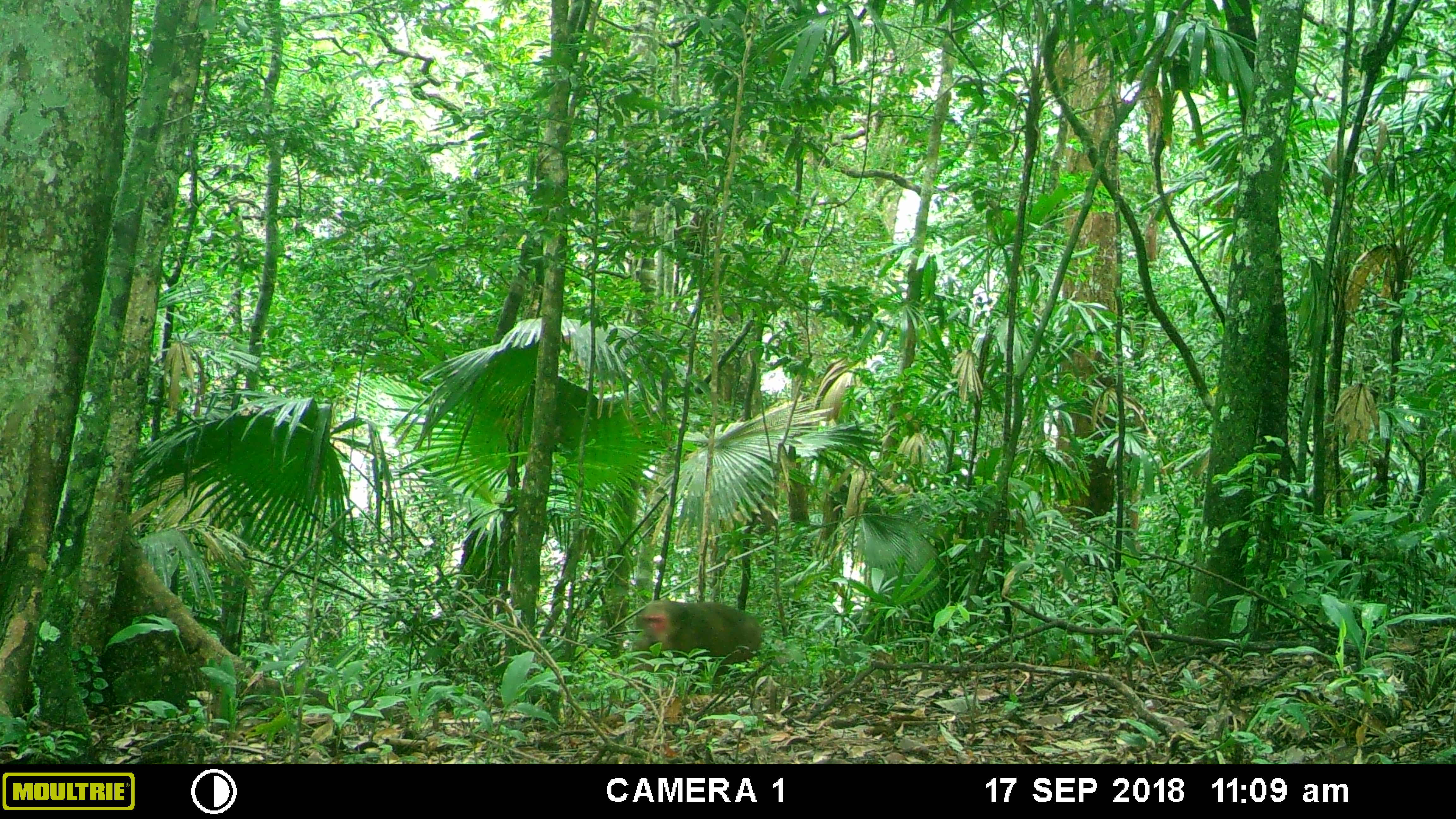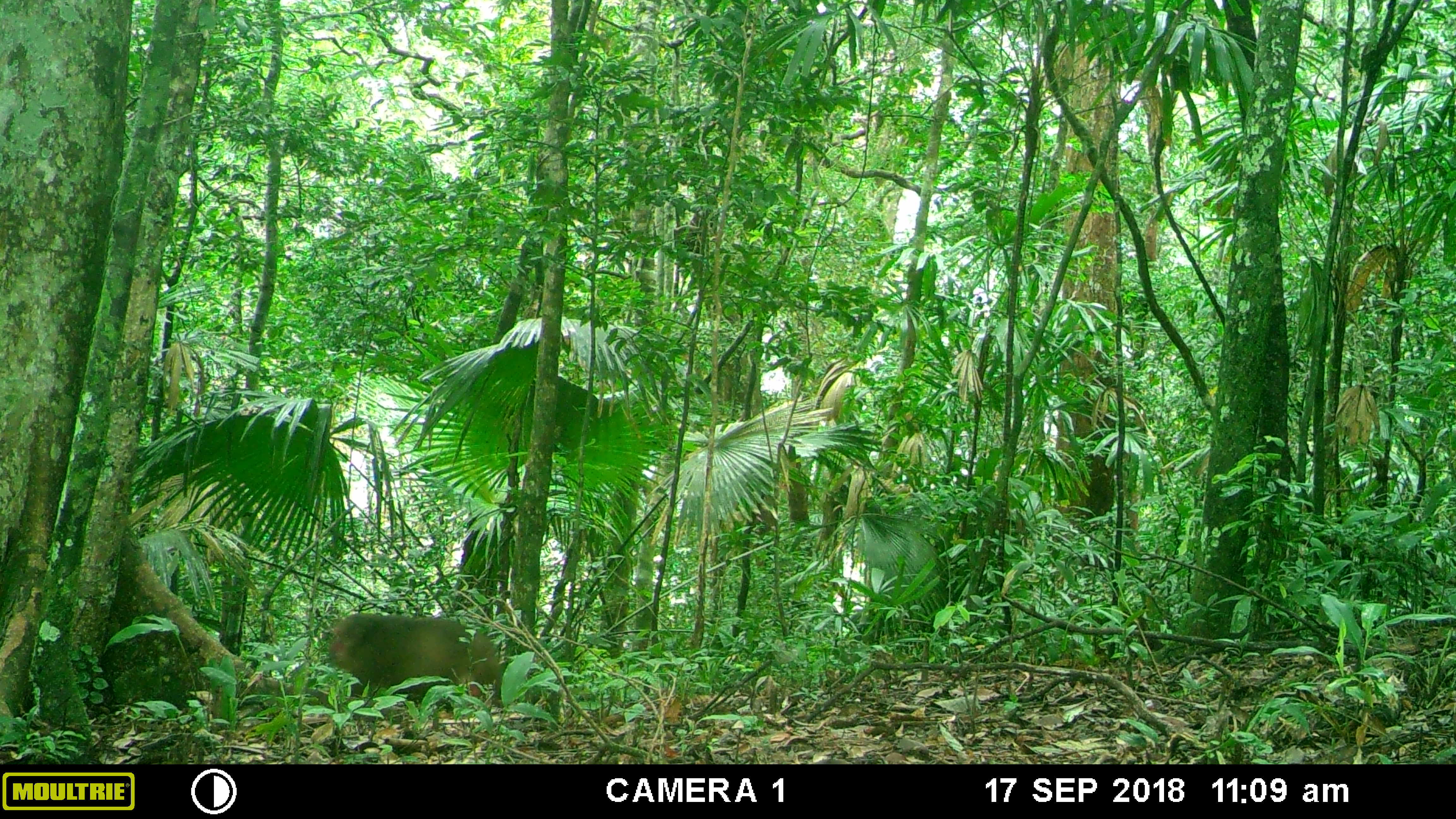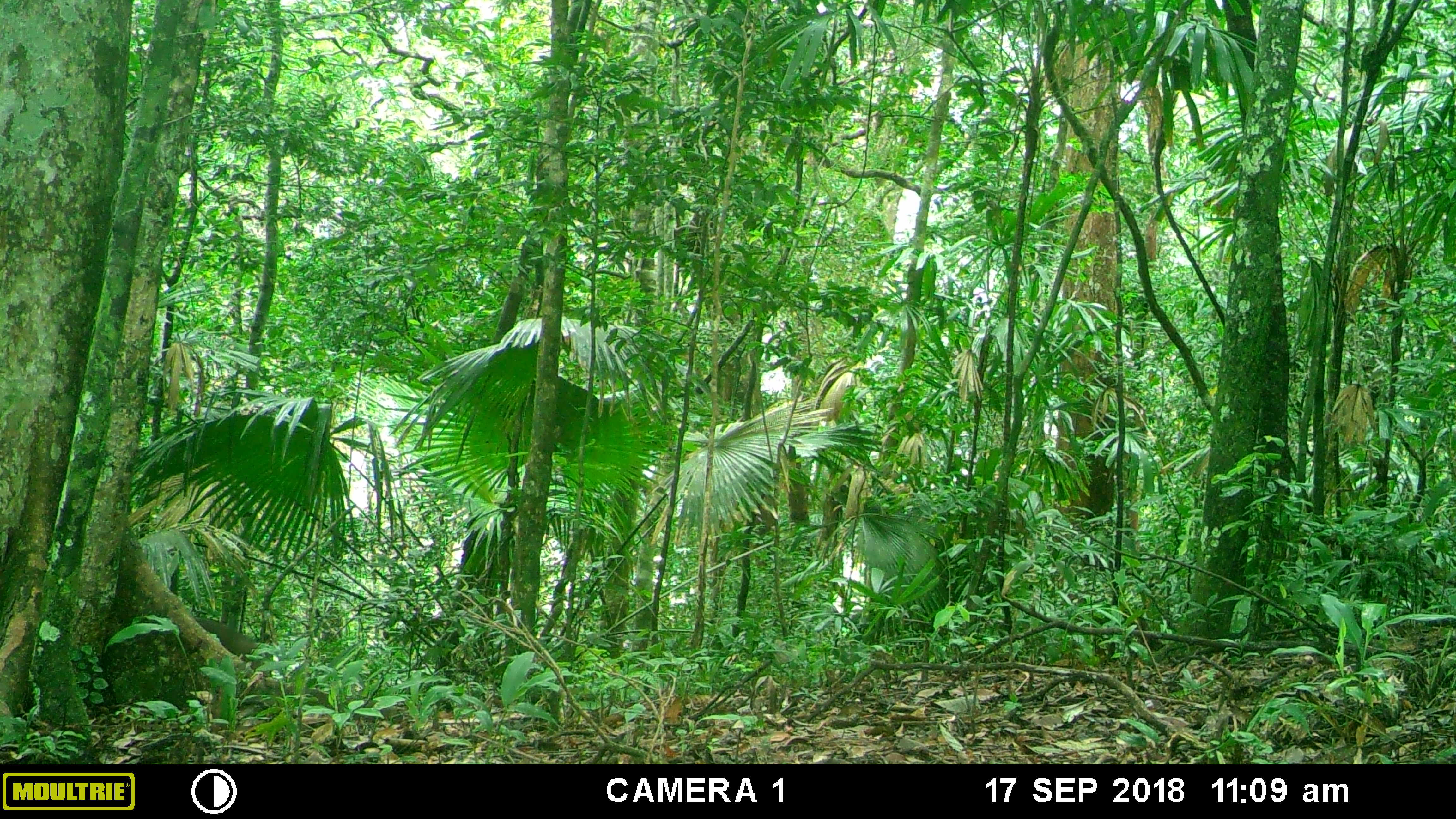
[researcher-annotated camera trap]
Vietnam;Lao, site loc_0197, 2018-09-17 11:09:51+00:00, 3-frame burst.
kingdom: Animalia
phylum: Chordata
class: Mammalia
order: Primates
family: Cercopithecidae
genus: Macaca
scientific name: Macaca arctoides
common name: stump-tailed macaque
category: stump tailed macaque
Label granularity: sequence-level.